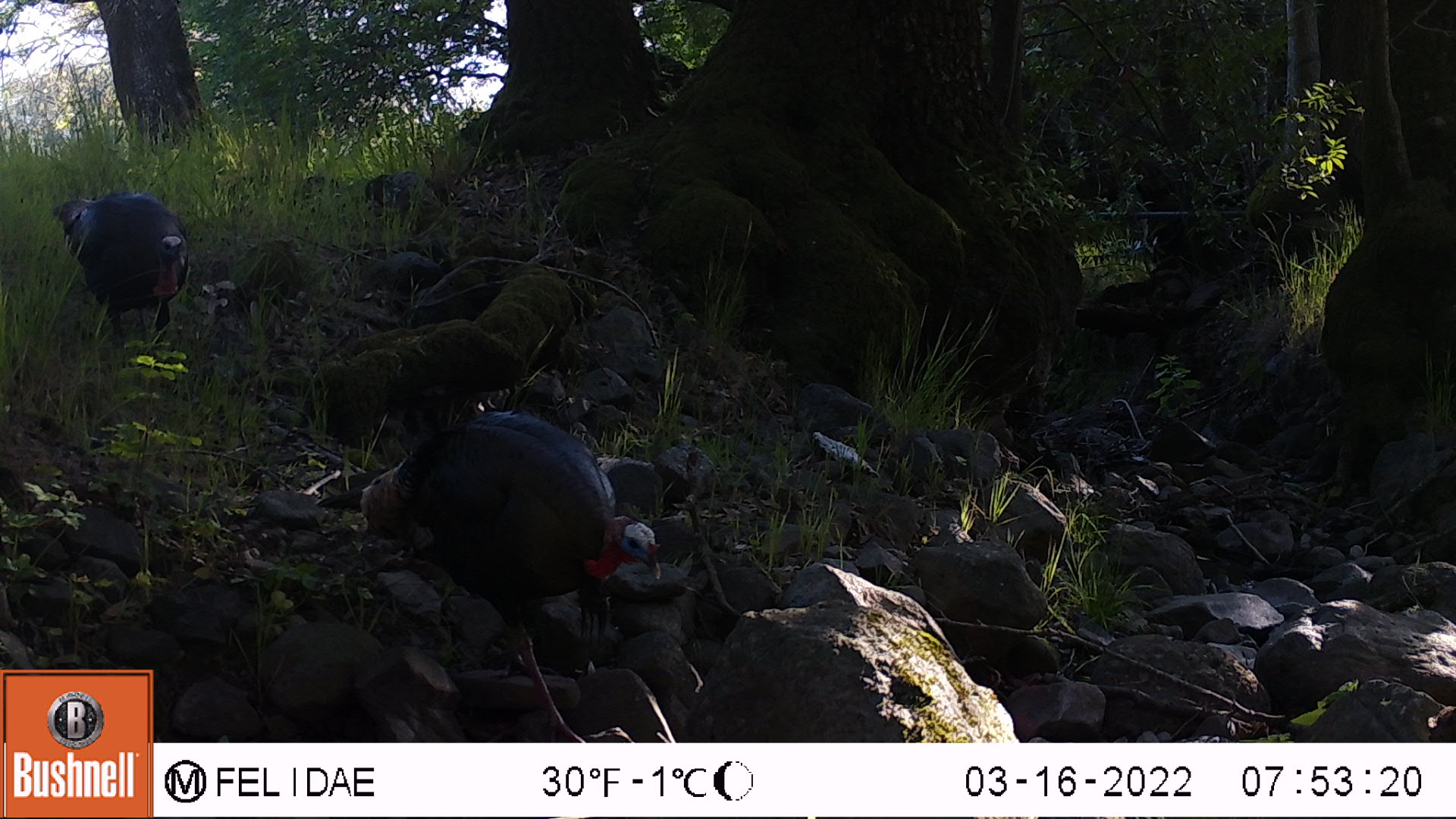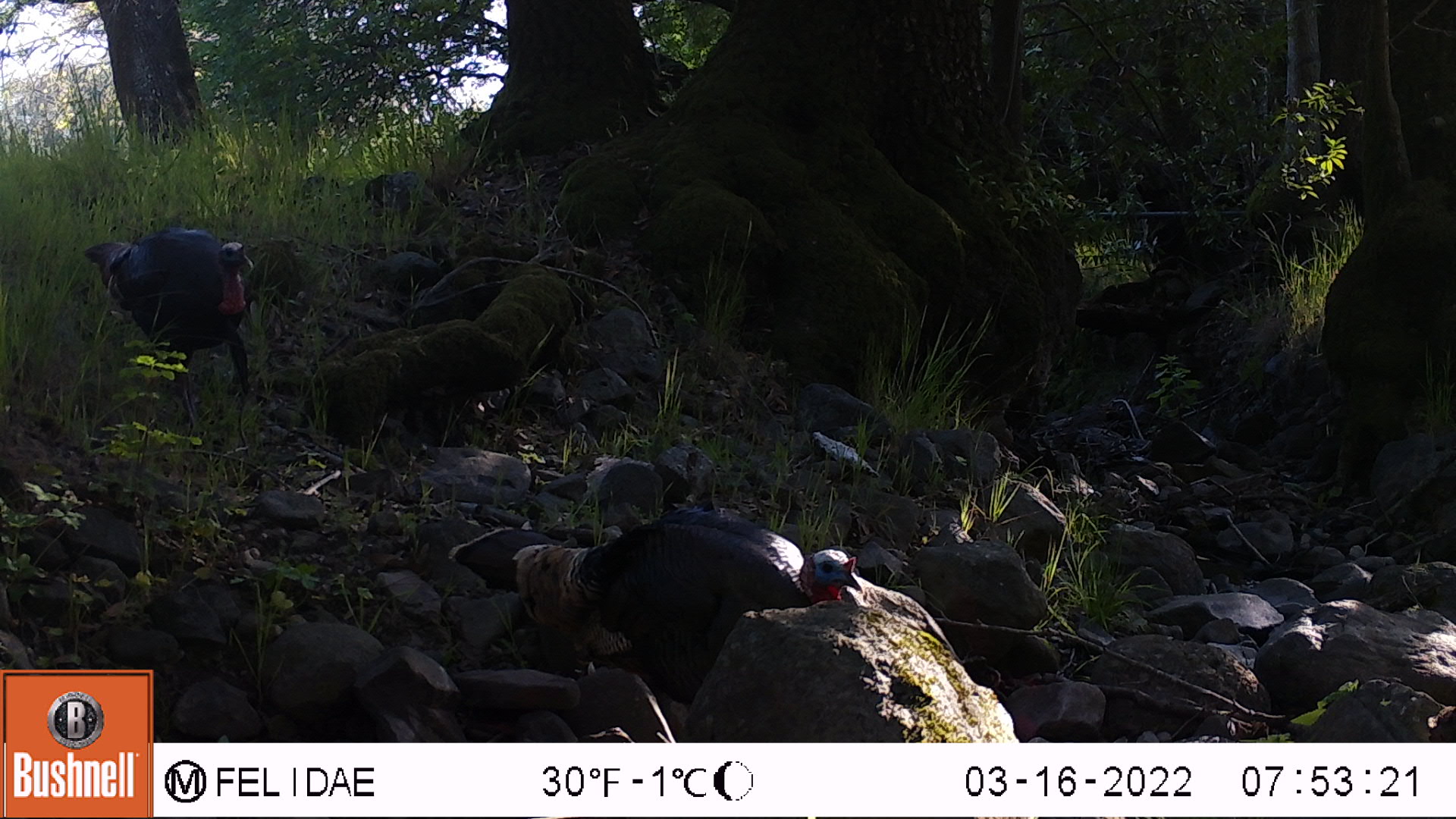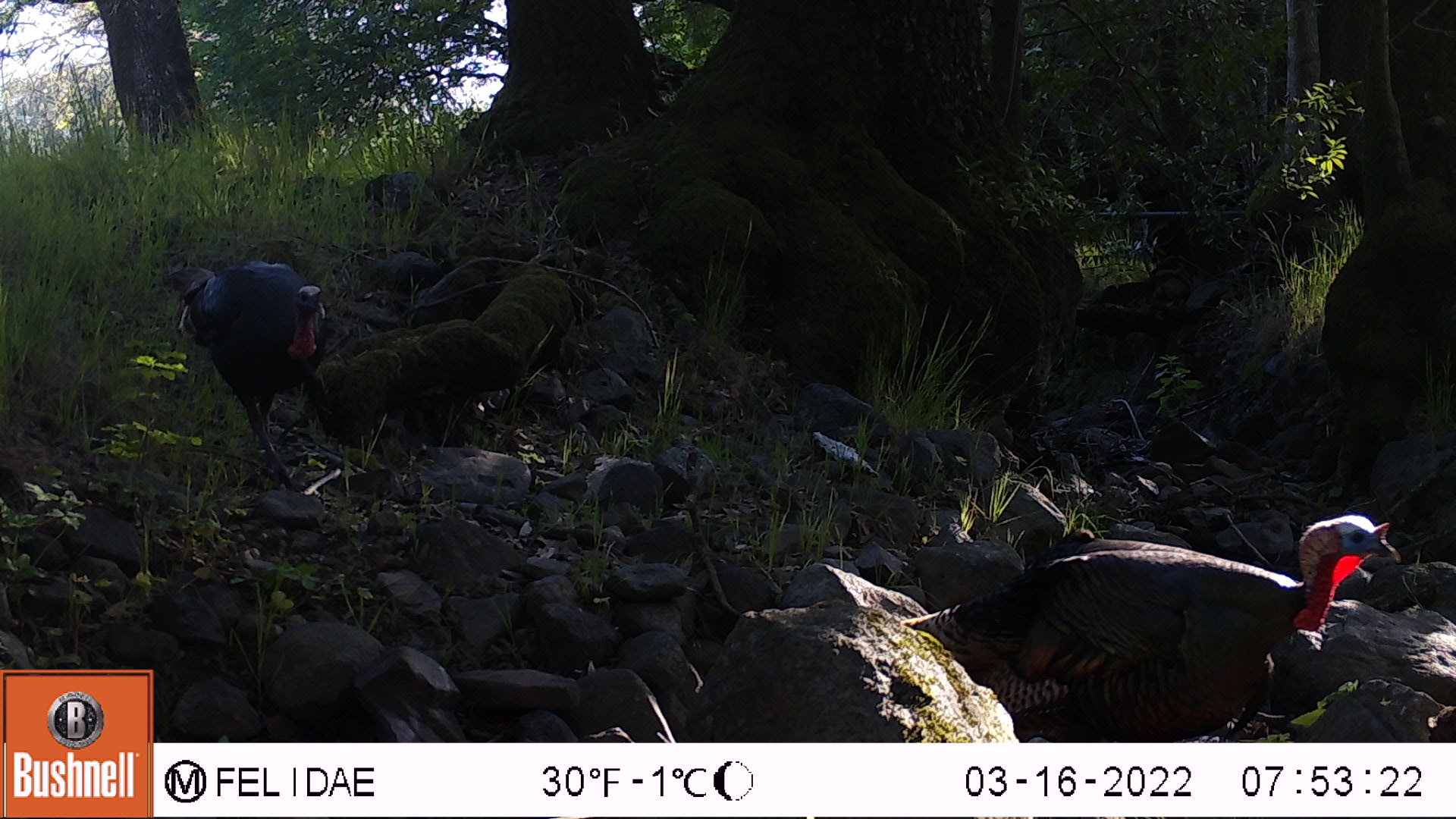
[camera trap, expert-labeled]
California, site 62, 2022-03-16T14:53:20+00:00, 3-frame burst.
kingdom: Animalia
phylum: Chordata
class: Aves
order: Galliformes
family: Phasianidae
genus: Meleagris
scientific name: Meleagris gallopavo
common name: turkey